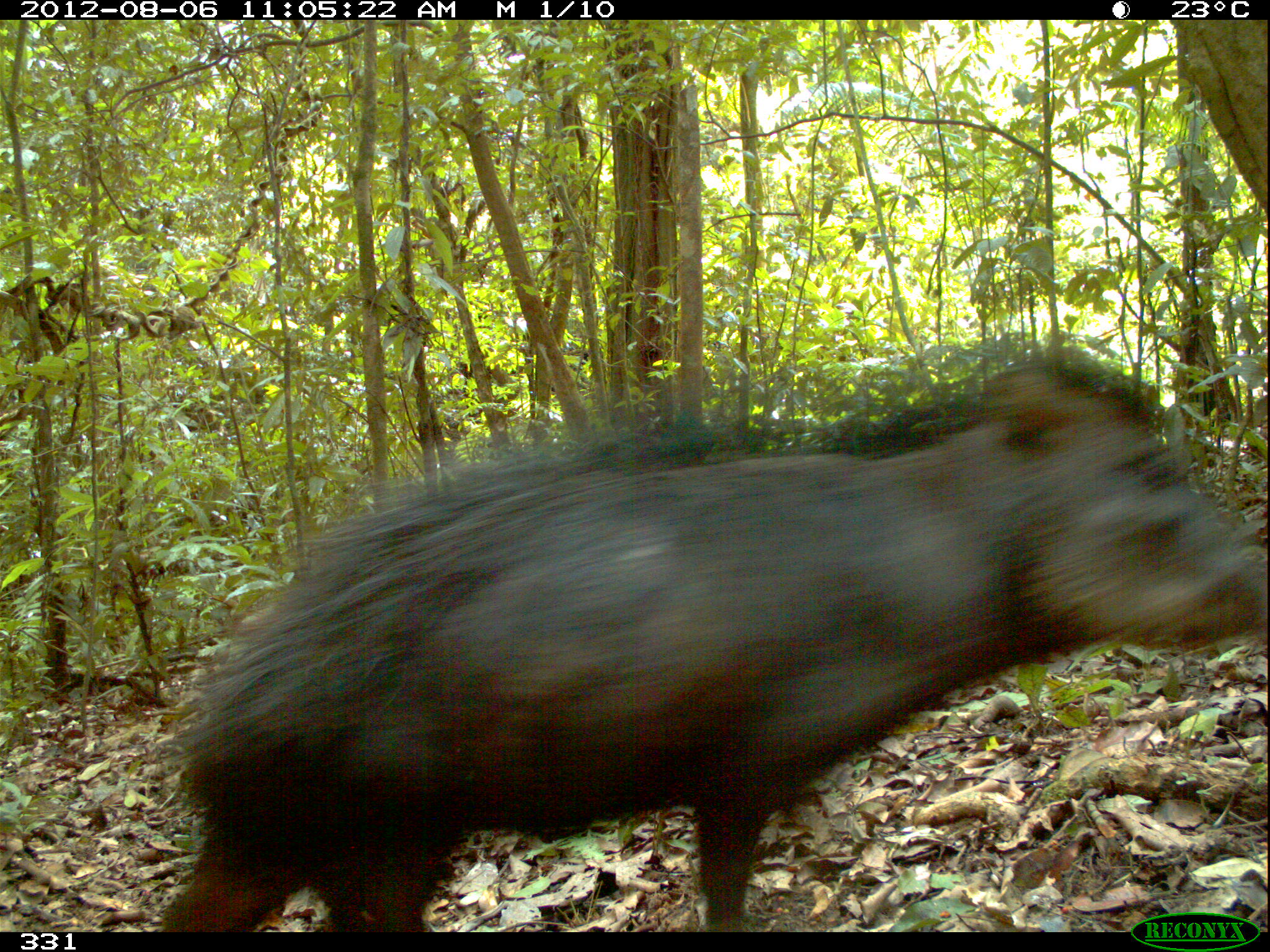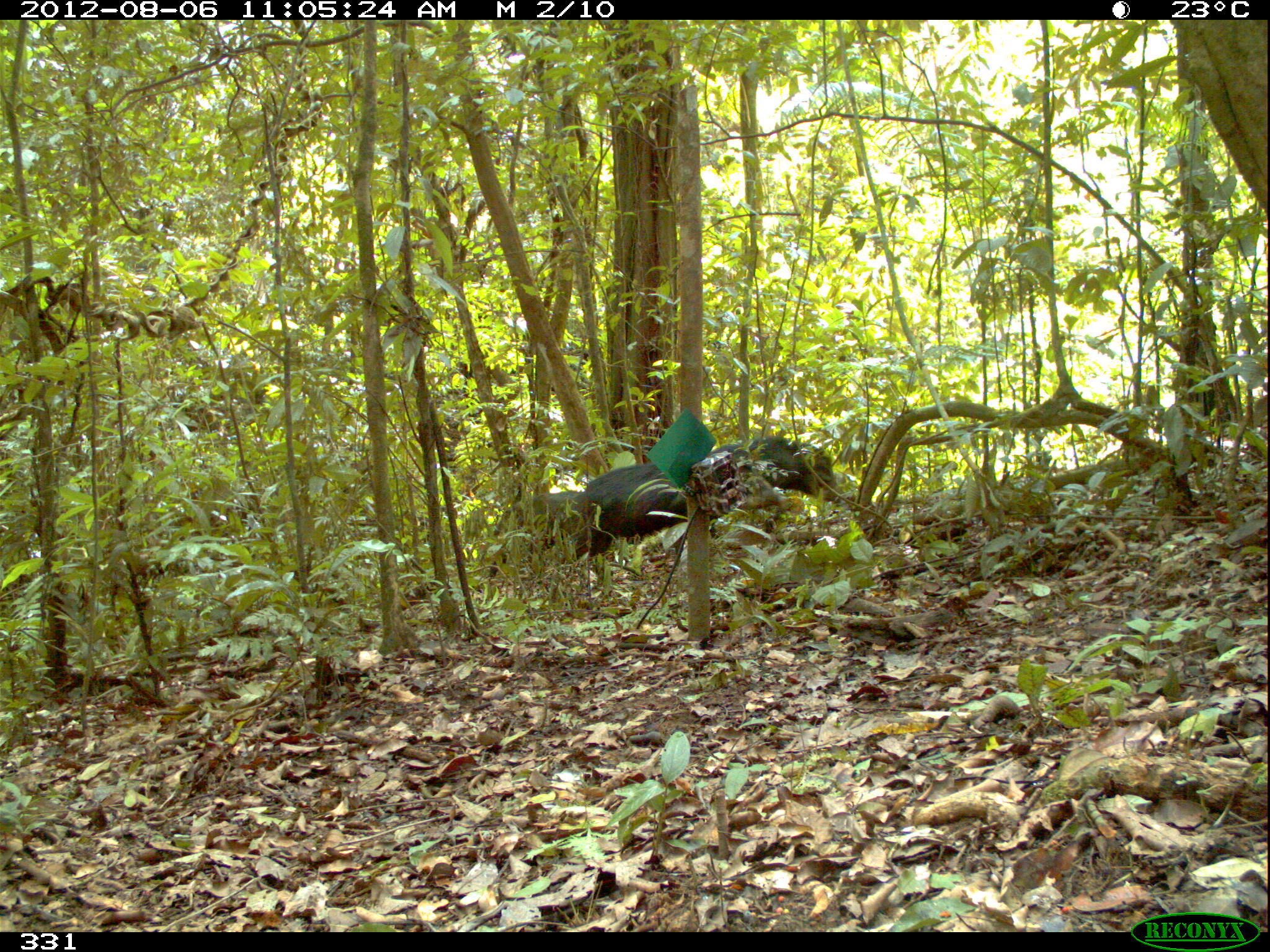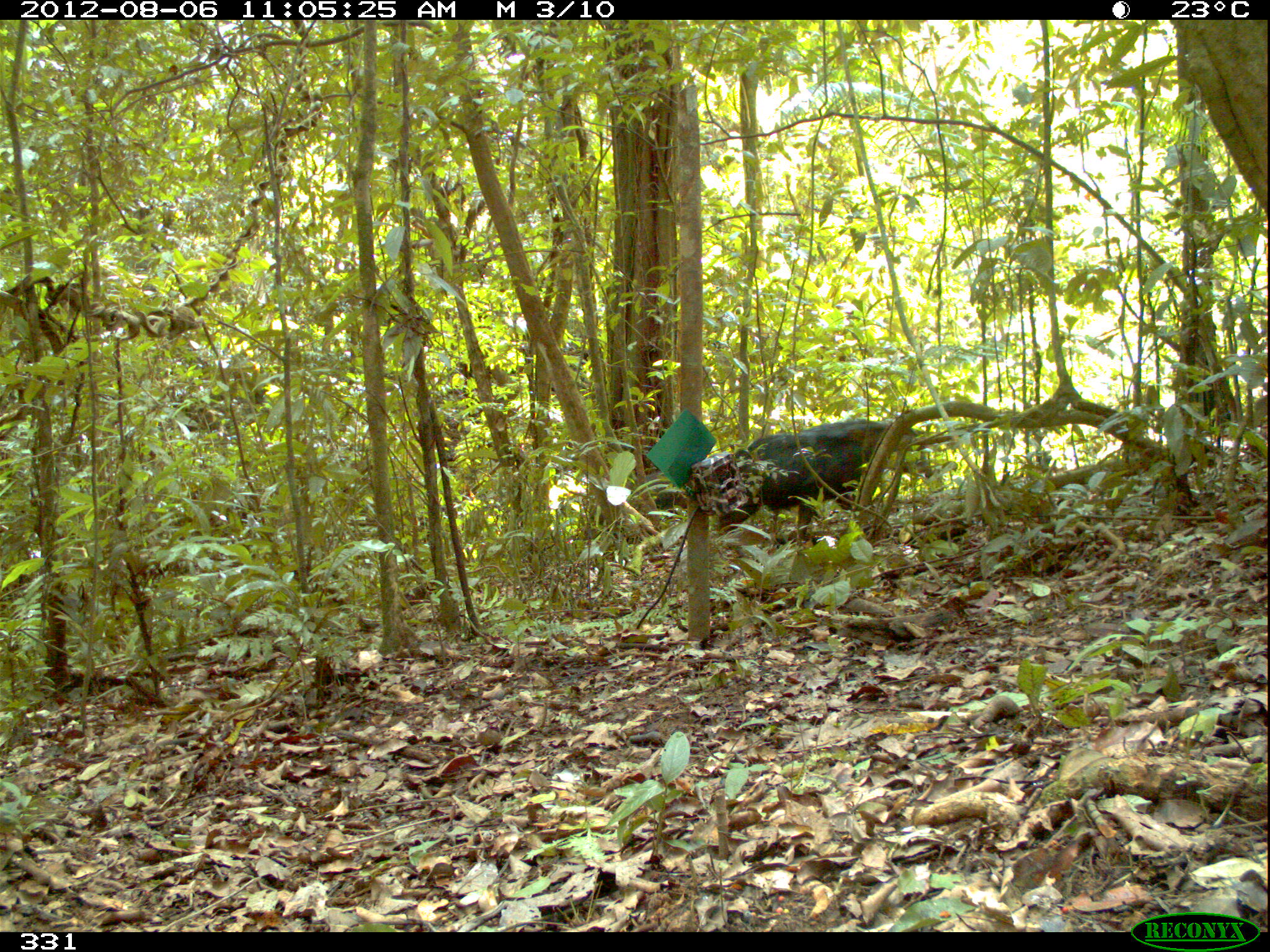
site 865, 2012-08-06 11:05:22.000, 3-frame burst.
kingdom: Animalia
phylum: Chordata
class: Mammalia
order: Artiodactyla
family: Tayassuidae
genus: Tayassu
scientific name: Tayassu pecari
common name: white-lipped peccary